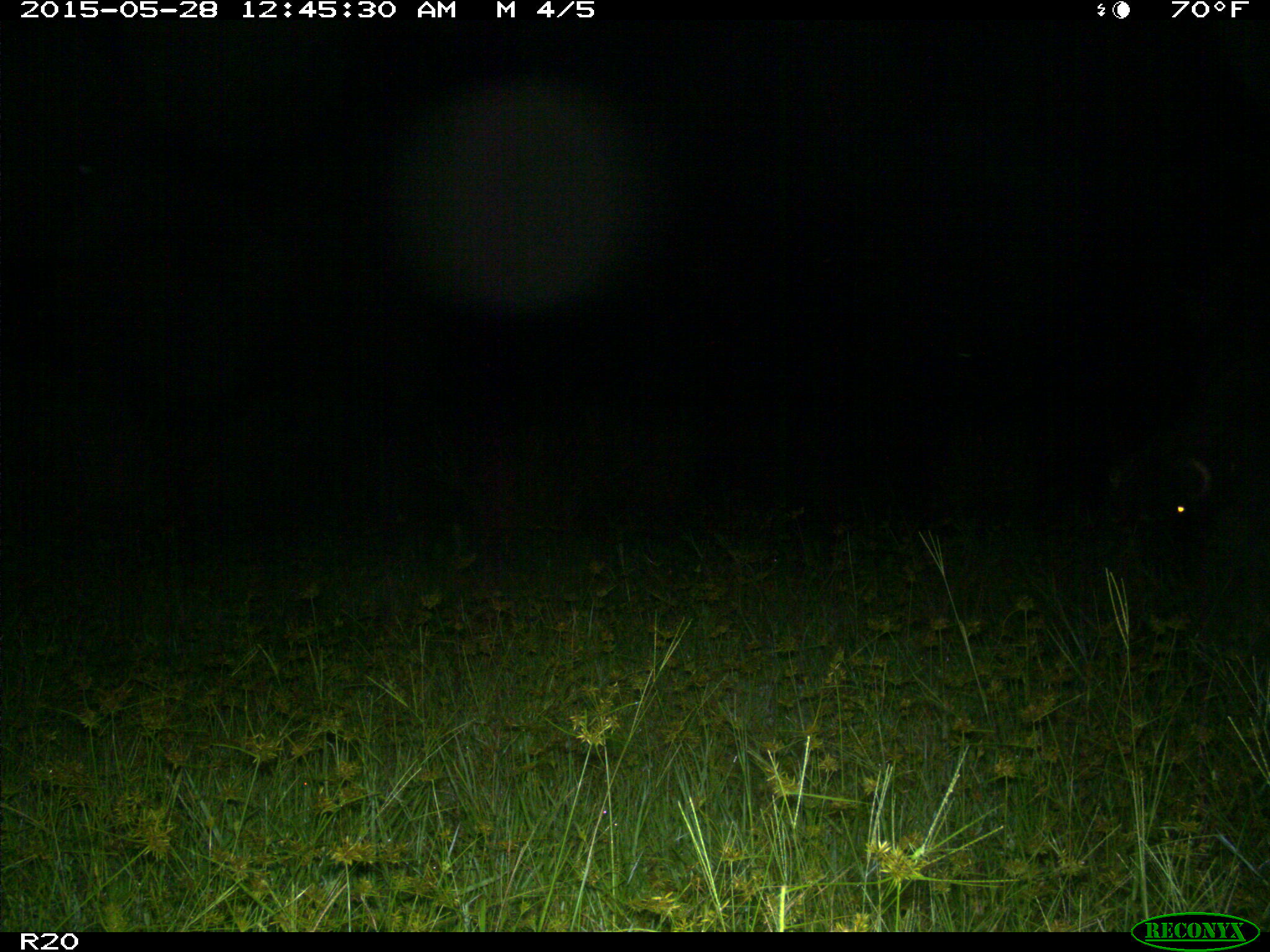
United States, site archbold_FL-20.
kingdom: Animalia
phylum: Chordata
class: Mammalia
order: Artiodactyla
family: Bovidae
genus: Bos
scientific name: Bos taurus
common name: domestic cow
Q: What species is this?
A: Bos taurus (domestic cow).